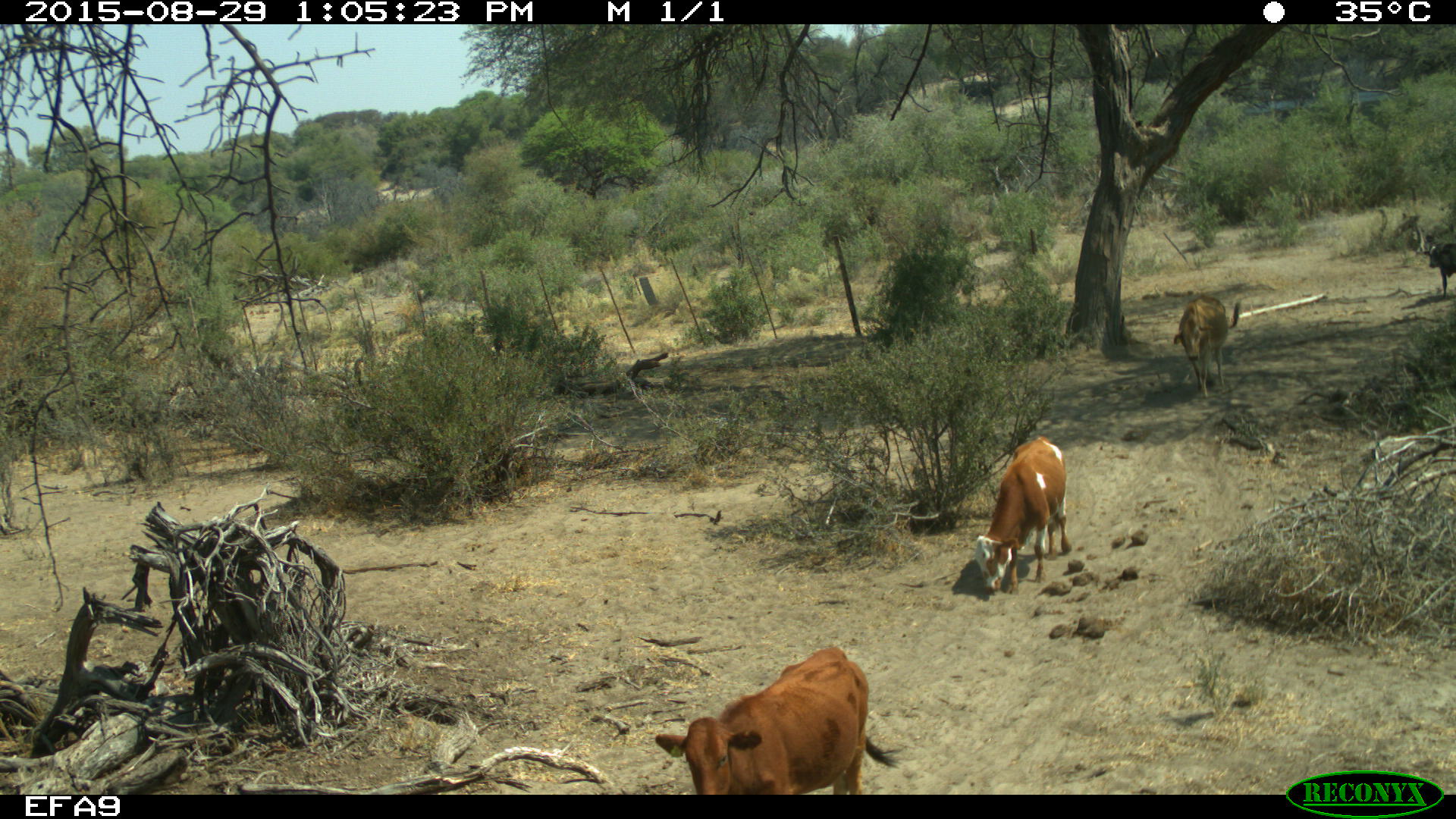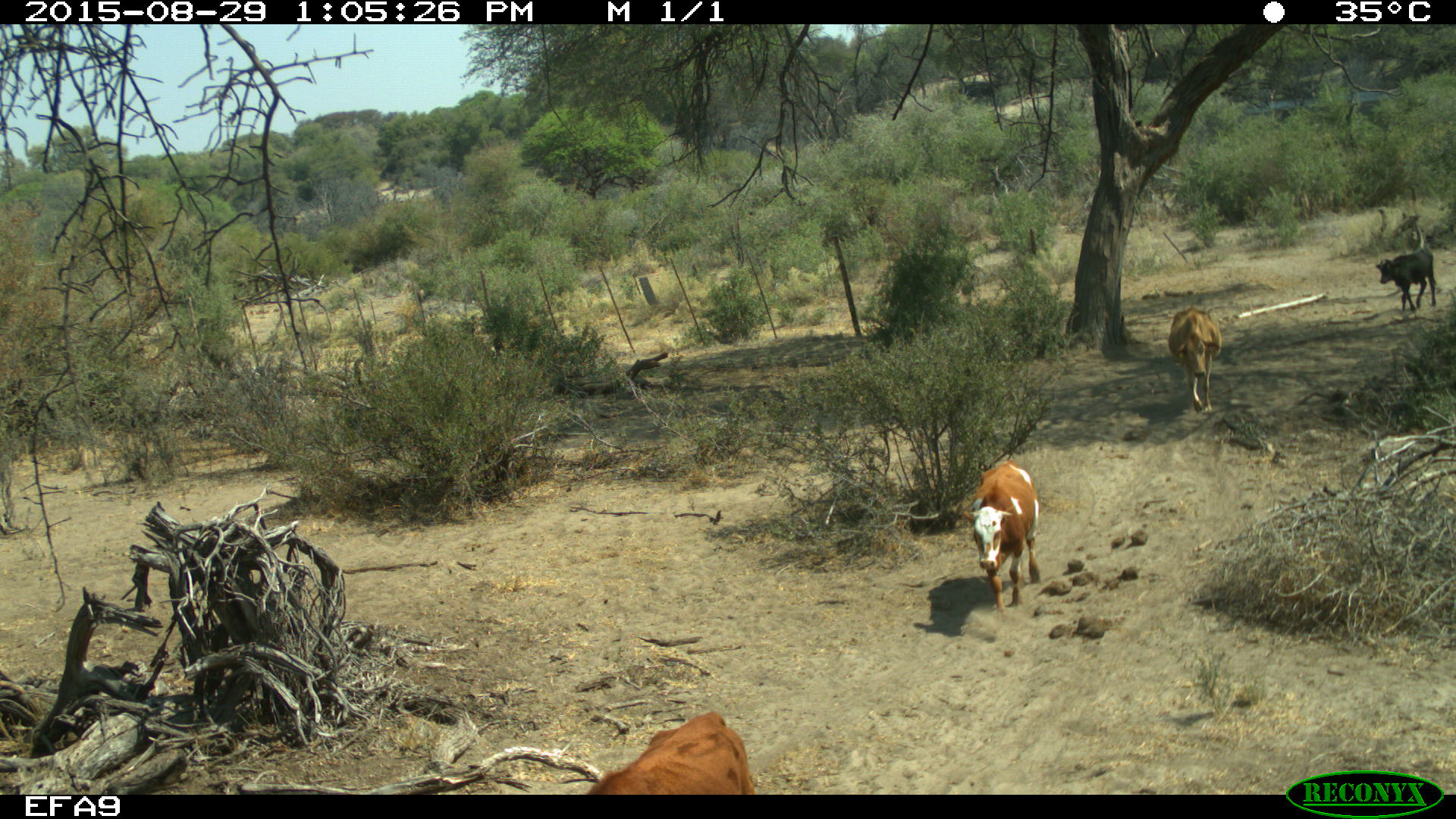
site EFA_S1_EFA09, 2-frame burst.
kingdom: Animalia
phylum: Chordata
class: Mammalia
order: Artiodactyla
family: Bovidae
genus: Bos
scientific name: Bos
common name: cattle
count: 4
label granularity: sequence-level